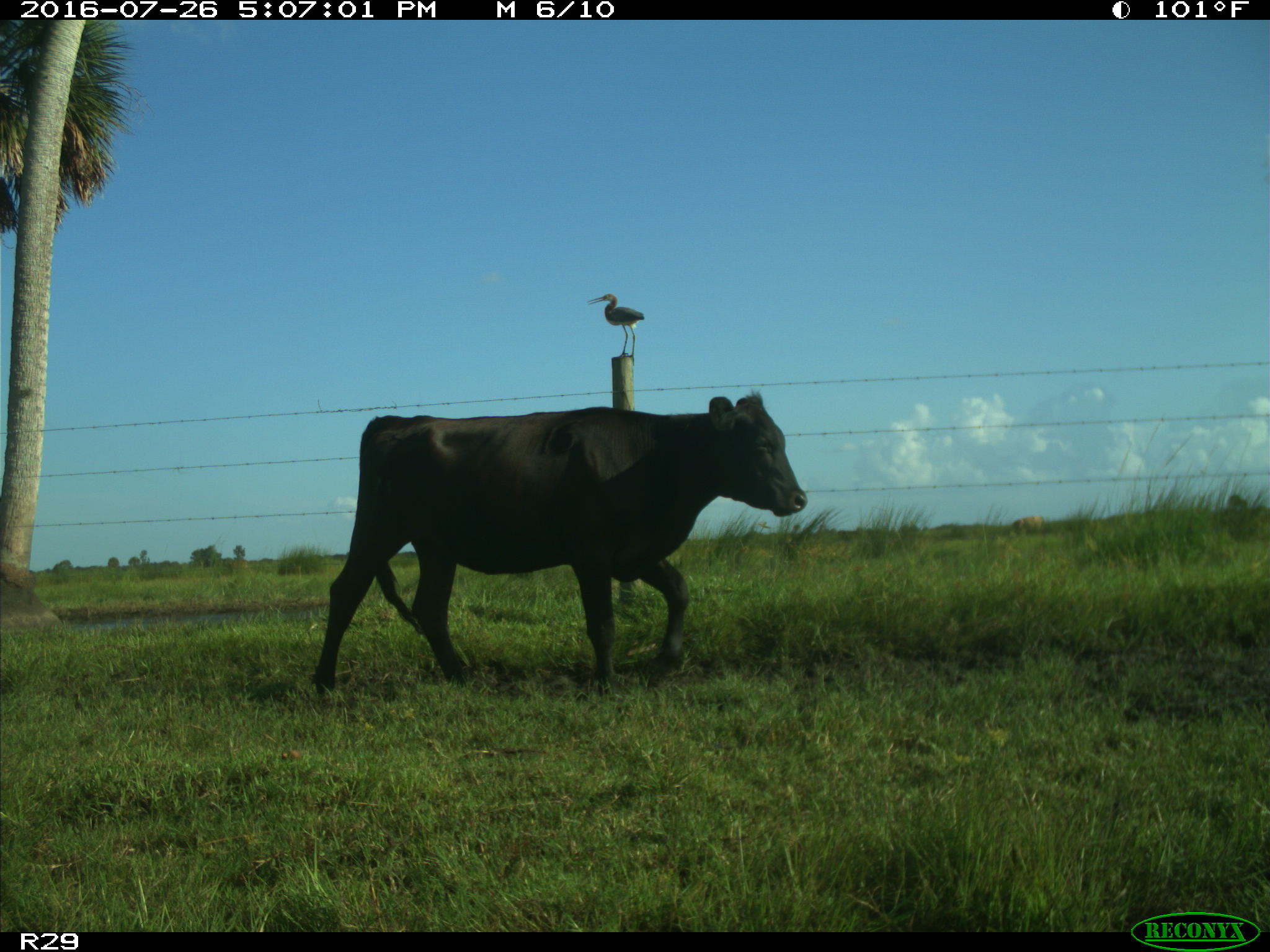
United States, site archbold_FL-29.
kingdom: Animalia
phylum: Chordata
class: Mammalia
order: Artiodactyla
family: Bovidae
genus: Bos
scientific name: Bos taurus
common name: domestic cow